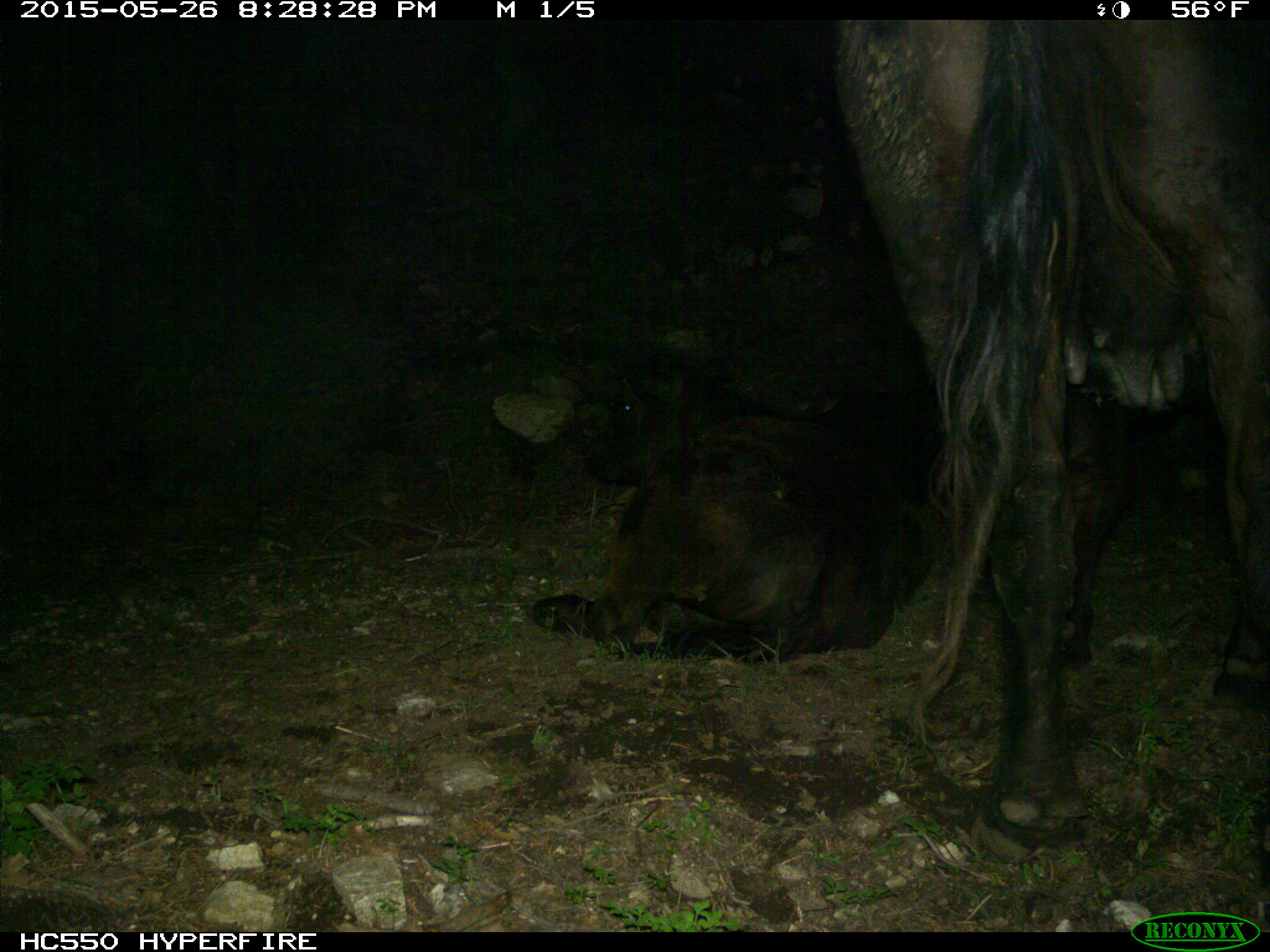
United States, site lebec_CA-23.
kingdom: Animalia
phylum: Chordata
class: Mammalia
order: Artiodactyla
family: Bovidae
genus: Bos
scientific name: Bos taurus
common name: domestic cow